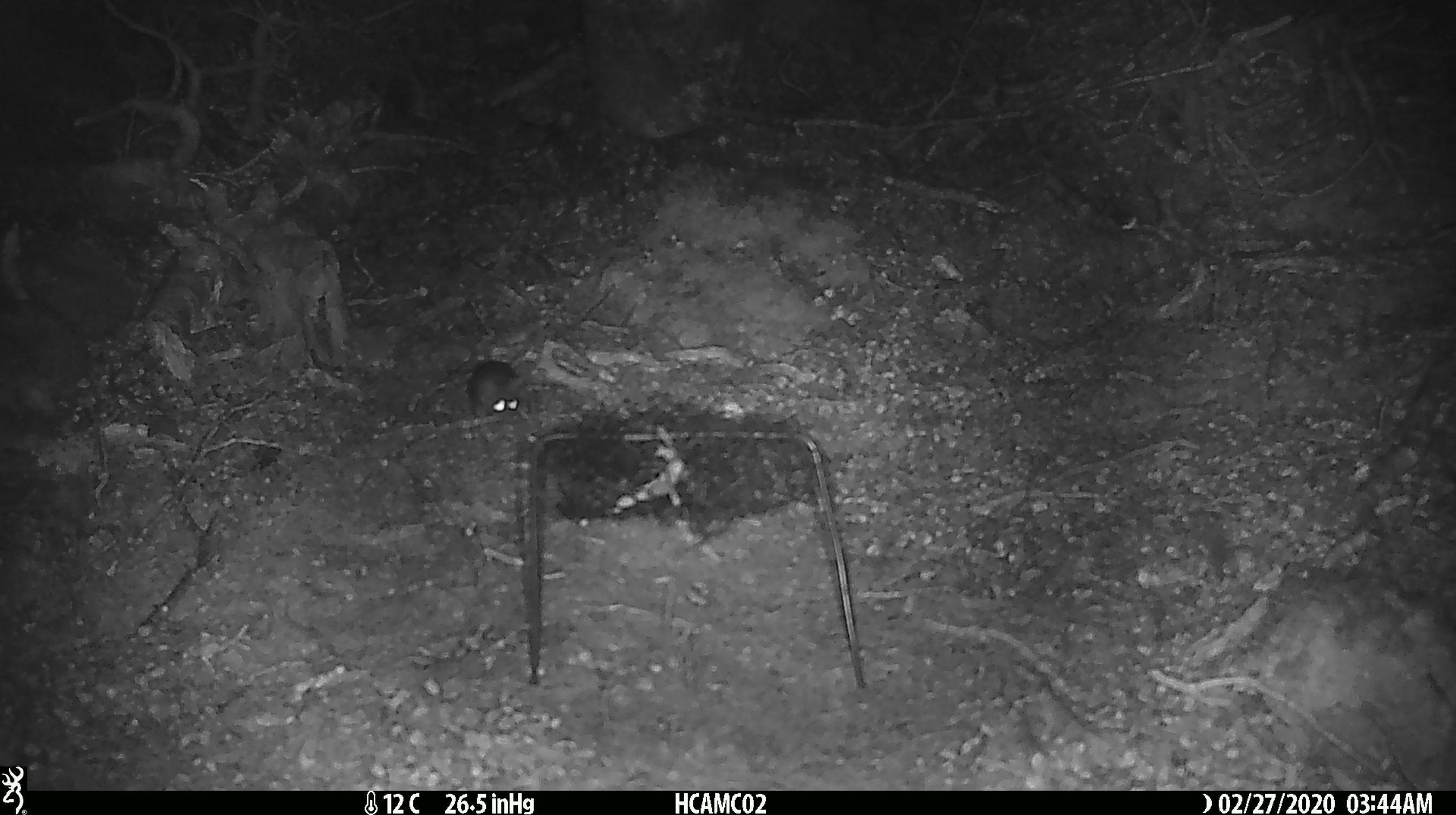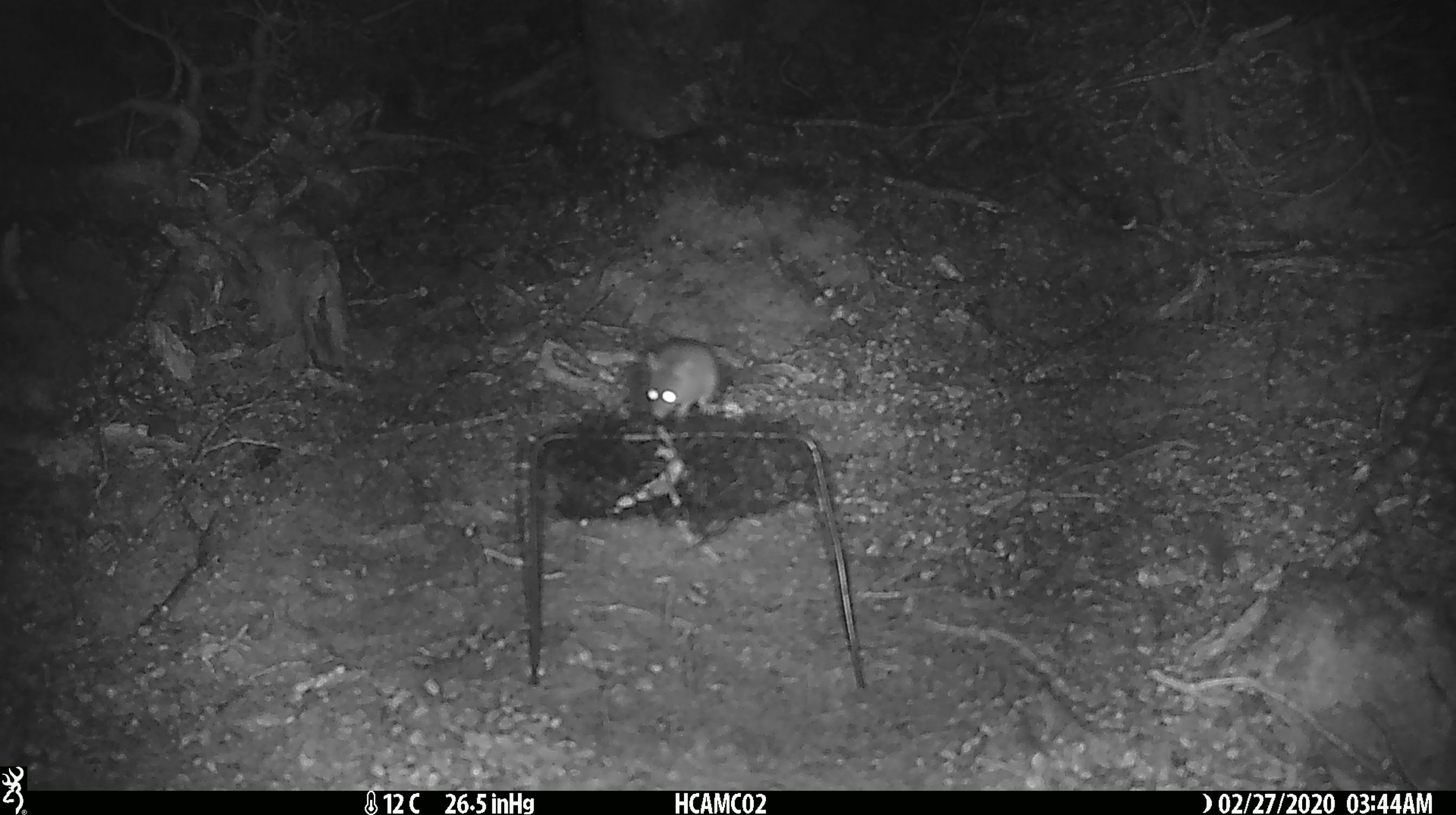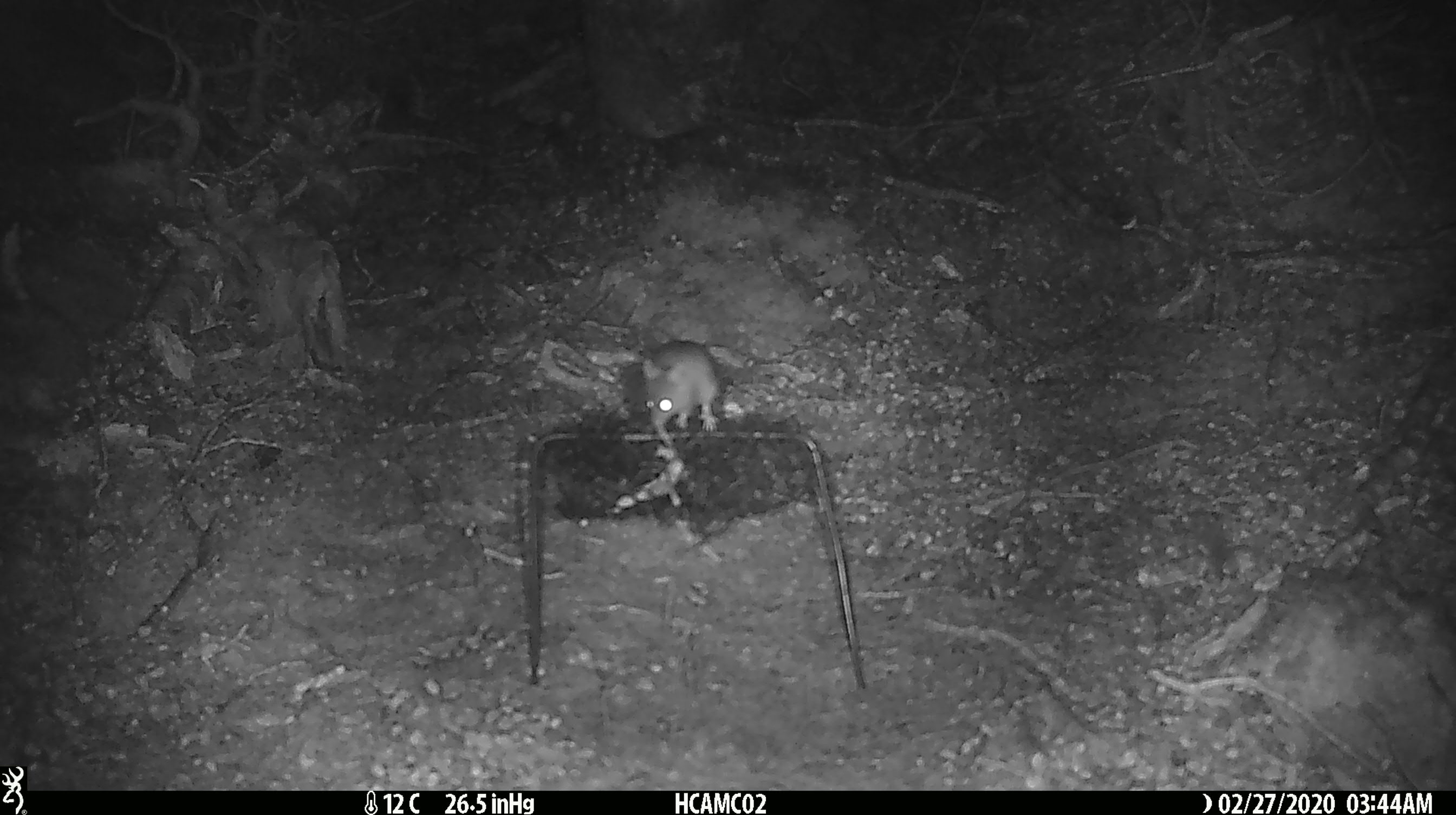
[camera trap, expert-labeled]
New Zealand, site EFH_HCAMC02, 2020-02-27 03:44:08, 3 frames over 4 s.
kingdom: Animalia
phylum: Chordata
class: Mammalia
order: Rodentia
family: Muridae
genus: Mus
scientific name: Mus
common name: mouse